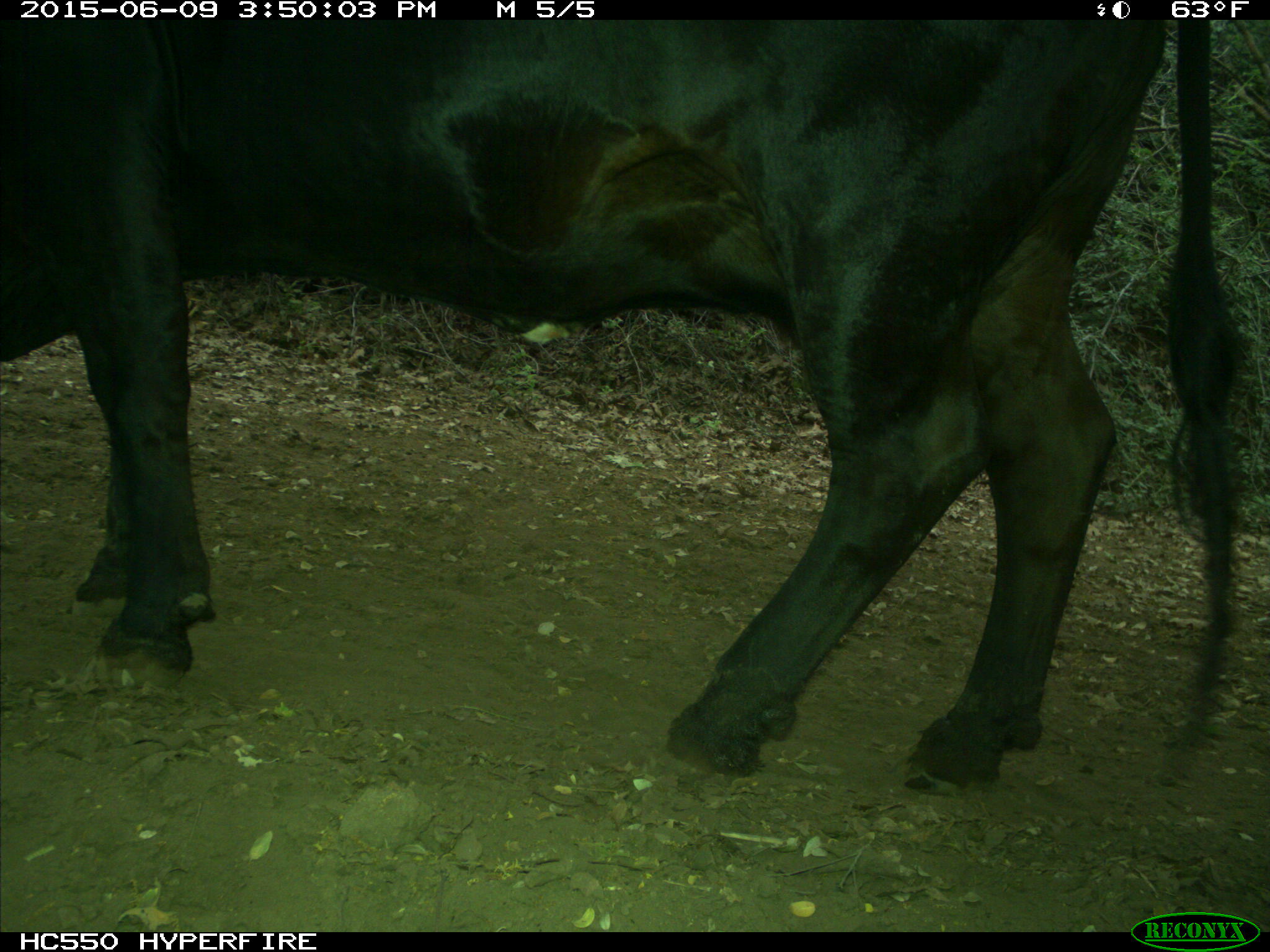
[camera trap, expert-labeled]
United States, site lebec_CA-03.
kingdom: Animalia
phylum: Chordata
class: Mammalia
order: Artiodactyla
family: Bovidae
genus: Bos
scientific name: Bos taurus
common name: domestic cow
Bos taurus (domestic cow).